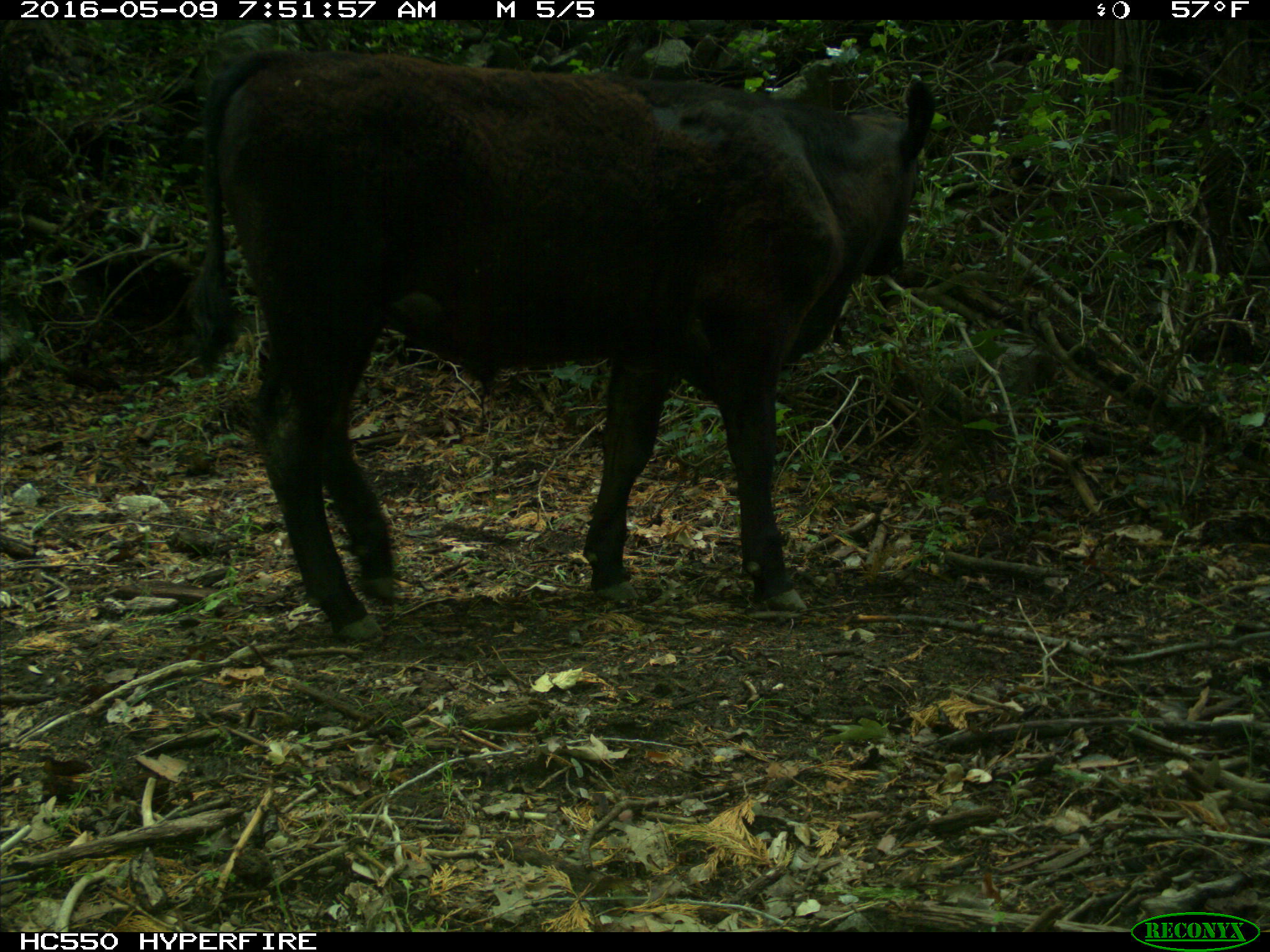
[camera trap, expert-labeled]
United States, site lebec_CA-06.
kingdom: Animalia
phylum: Chordata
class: Mammalia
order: Artiodactyla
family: Bovidae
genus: Bos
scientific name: Bos taurus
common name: domestic cow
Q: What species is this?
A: Bos taurus (domestic cow).